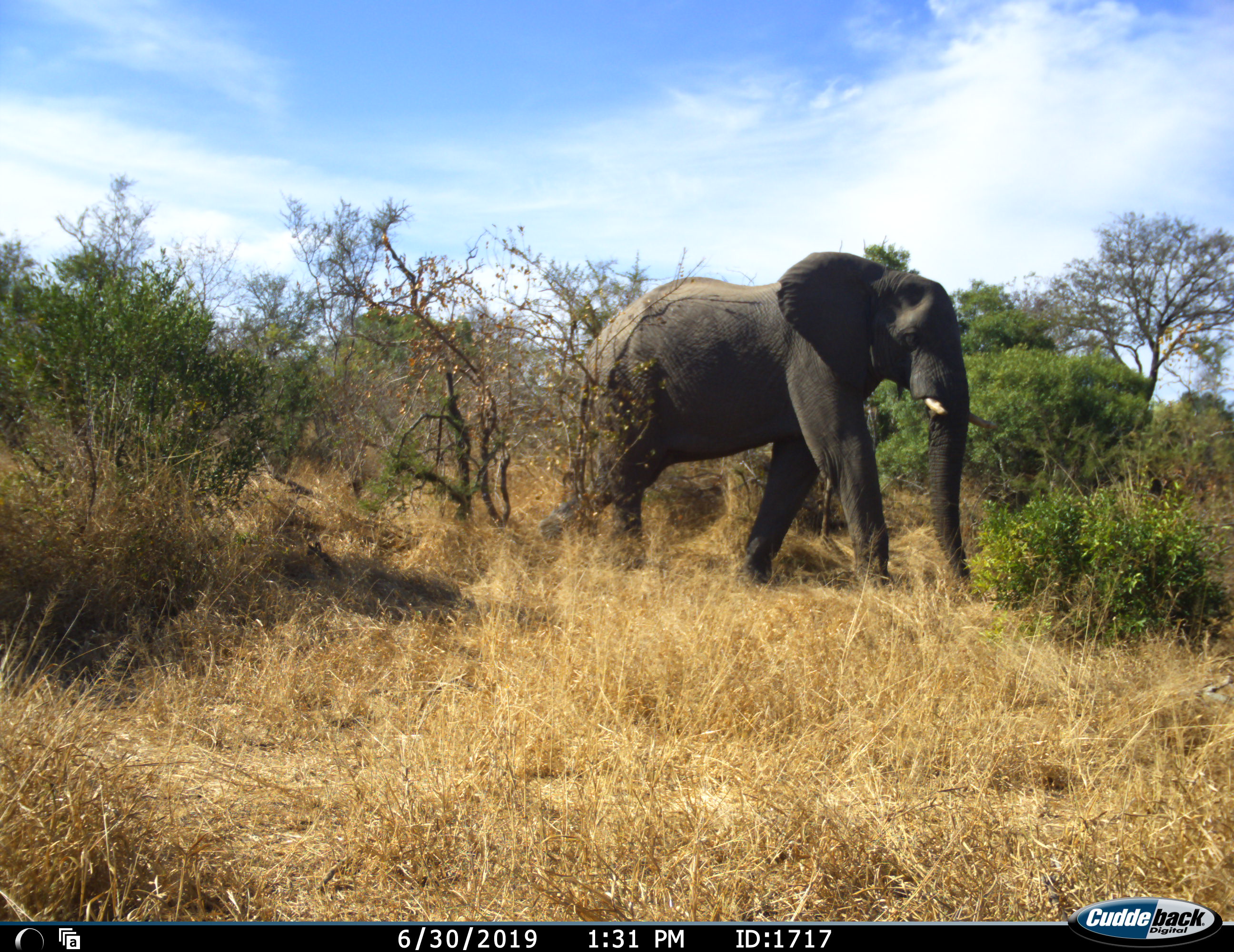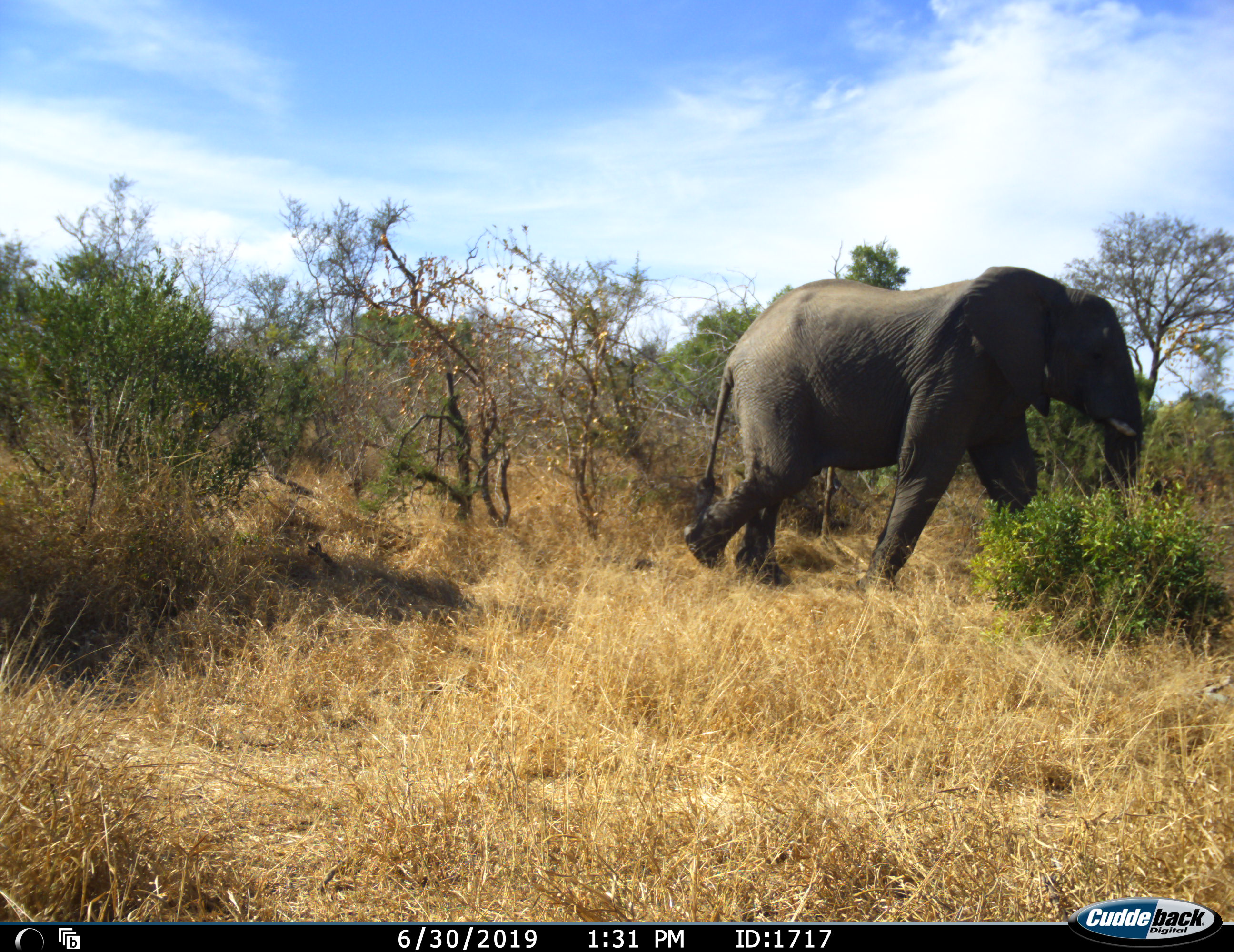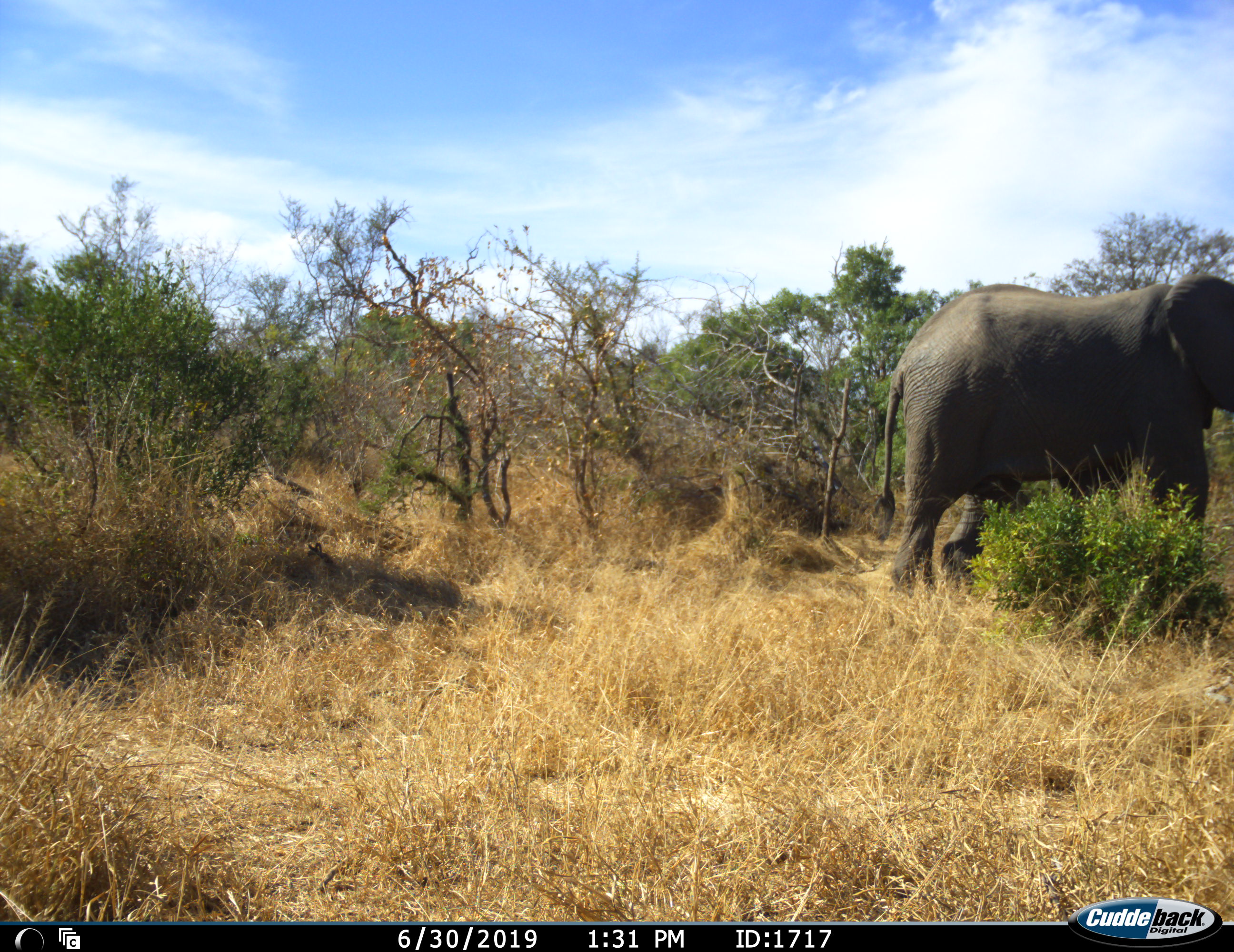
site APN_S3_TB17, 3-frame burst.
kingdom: Animalia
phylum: Chordata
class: Mammalia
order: Proboscidea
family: Elephantidae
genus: Loxodonta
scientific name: Loxodonta africana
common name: african bush elephant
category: elephant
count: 1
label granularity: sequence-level